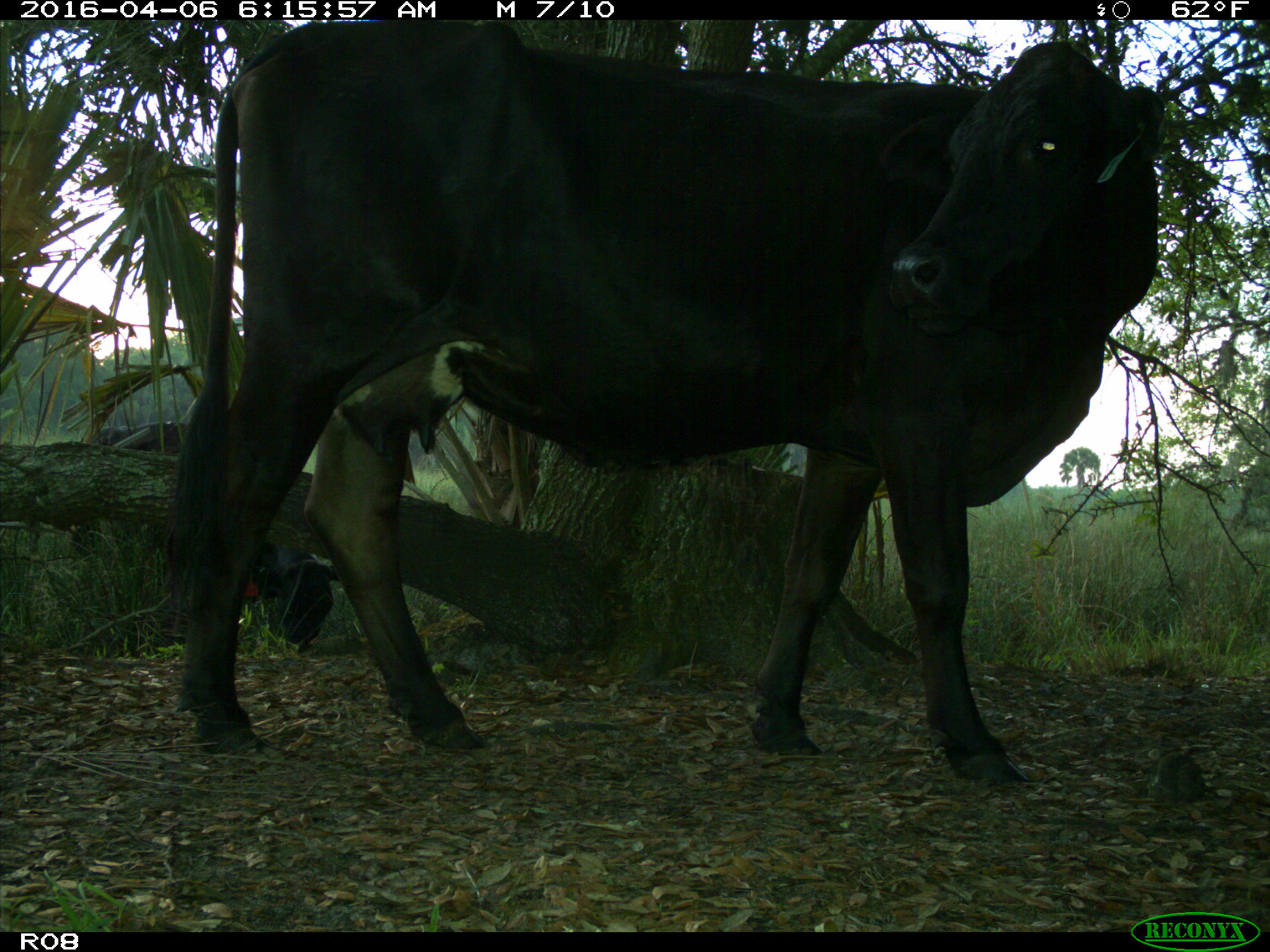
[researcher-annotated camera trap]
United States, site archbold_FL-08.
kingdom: Animalia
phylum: Chordata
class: Mammalia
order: Artiodactyla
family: Bovidae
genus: Bos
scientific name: Bos taurus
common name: domestic cow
Bos taurus (domestic cow).